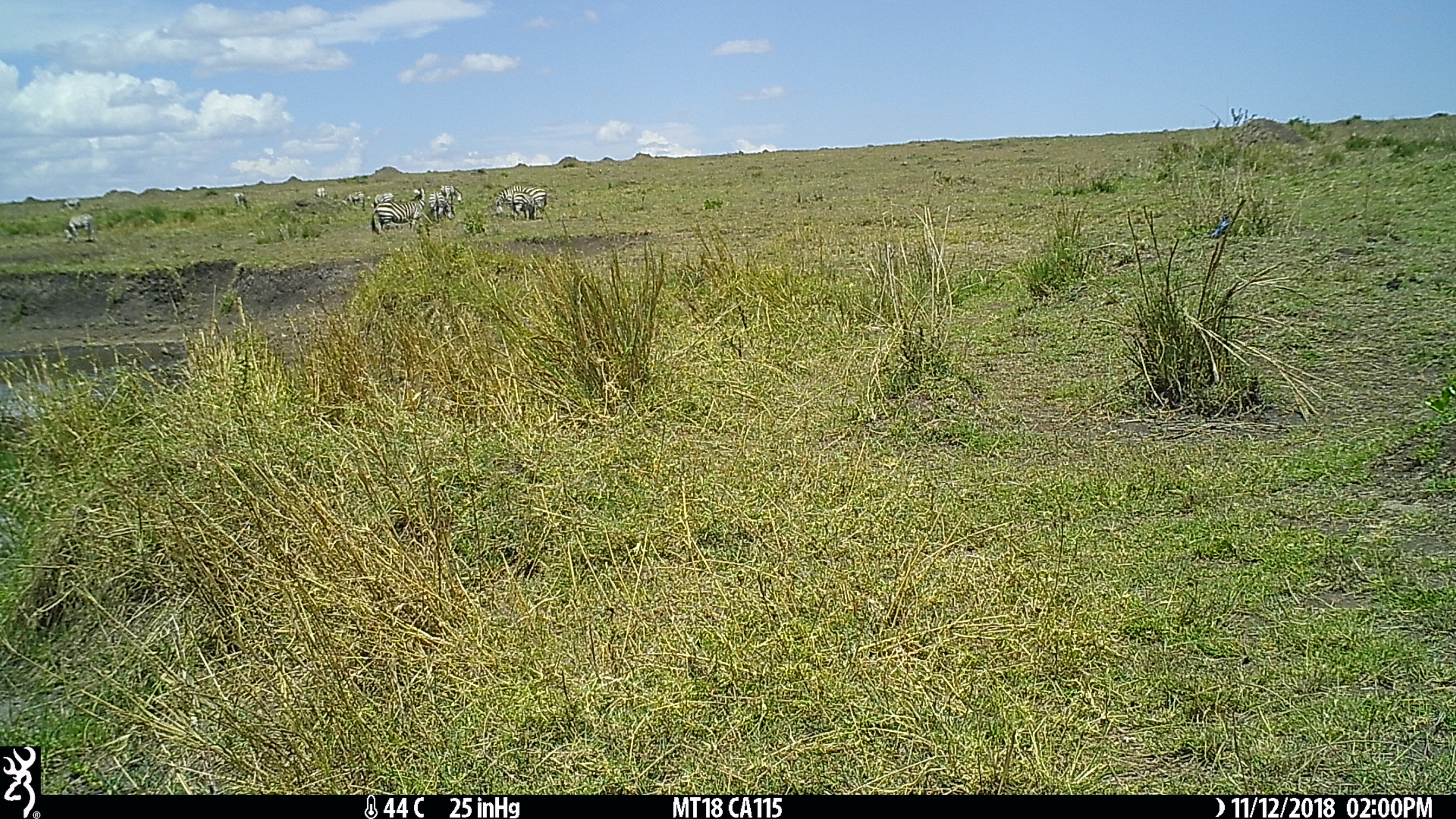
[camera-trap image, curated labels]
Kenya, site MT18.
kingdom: Animalia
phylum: Chordata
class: Mammalia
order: Perissodactyla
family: Equidae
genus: Equus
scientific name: Equus quagga burchellii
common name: burchell's zebra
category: zebra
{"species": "zebra (burchell's zebra) (Equus quagga burchellii)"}